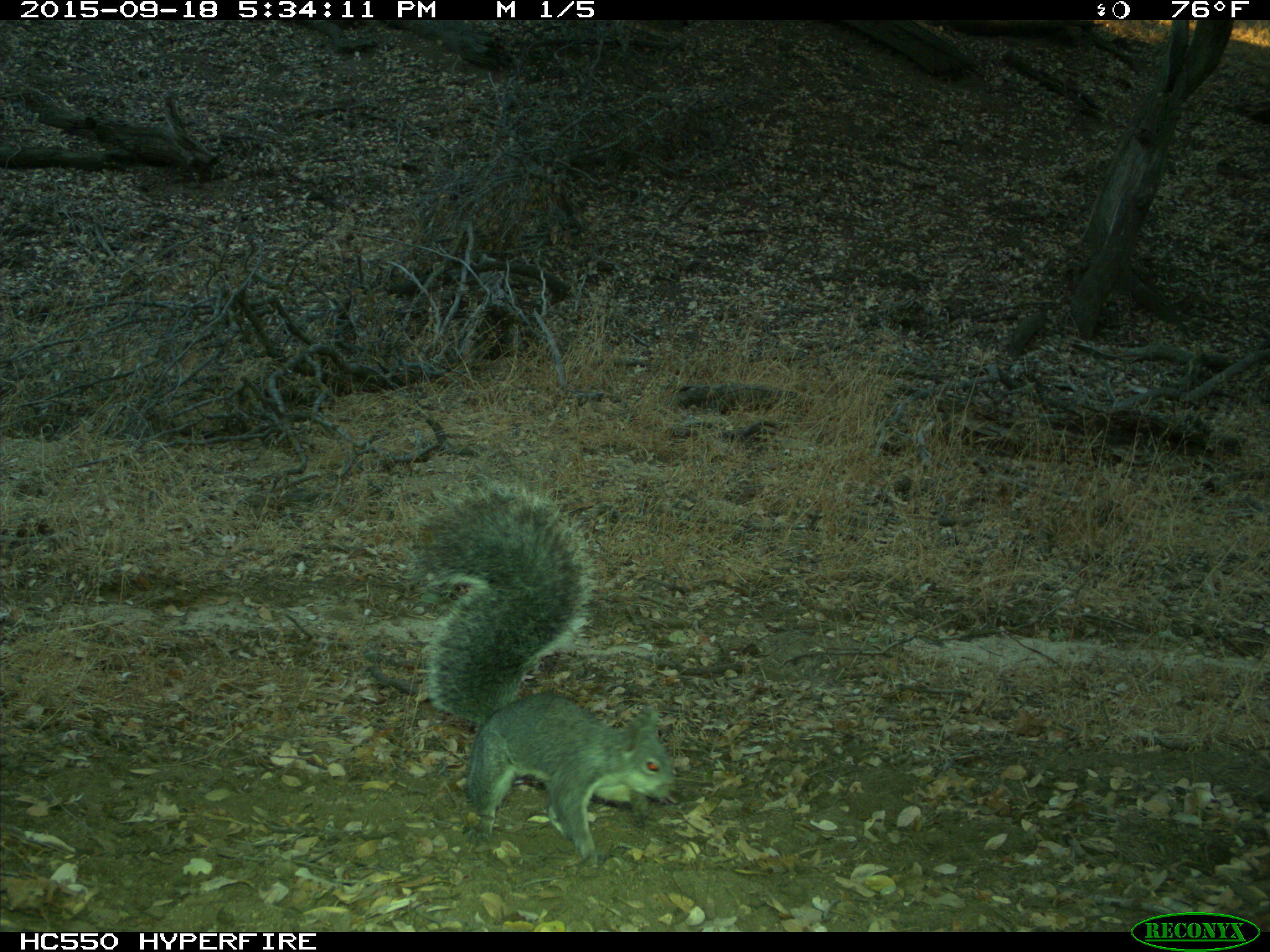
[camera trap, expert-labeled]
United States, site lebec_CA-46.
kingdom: Animalia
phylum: Chordata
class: Mammalia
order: Rodentia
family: Sciuridae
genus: Sciurus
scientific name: Sciurus carolinensis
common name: eastern gray squirrel